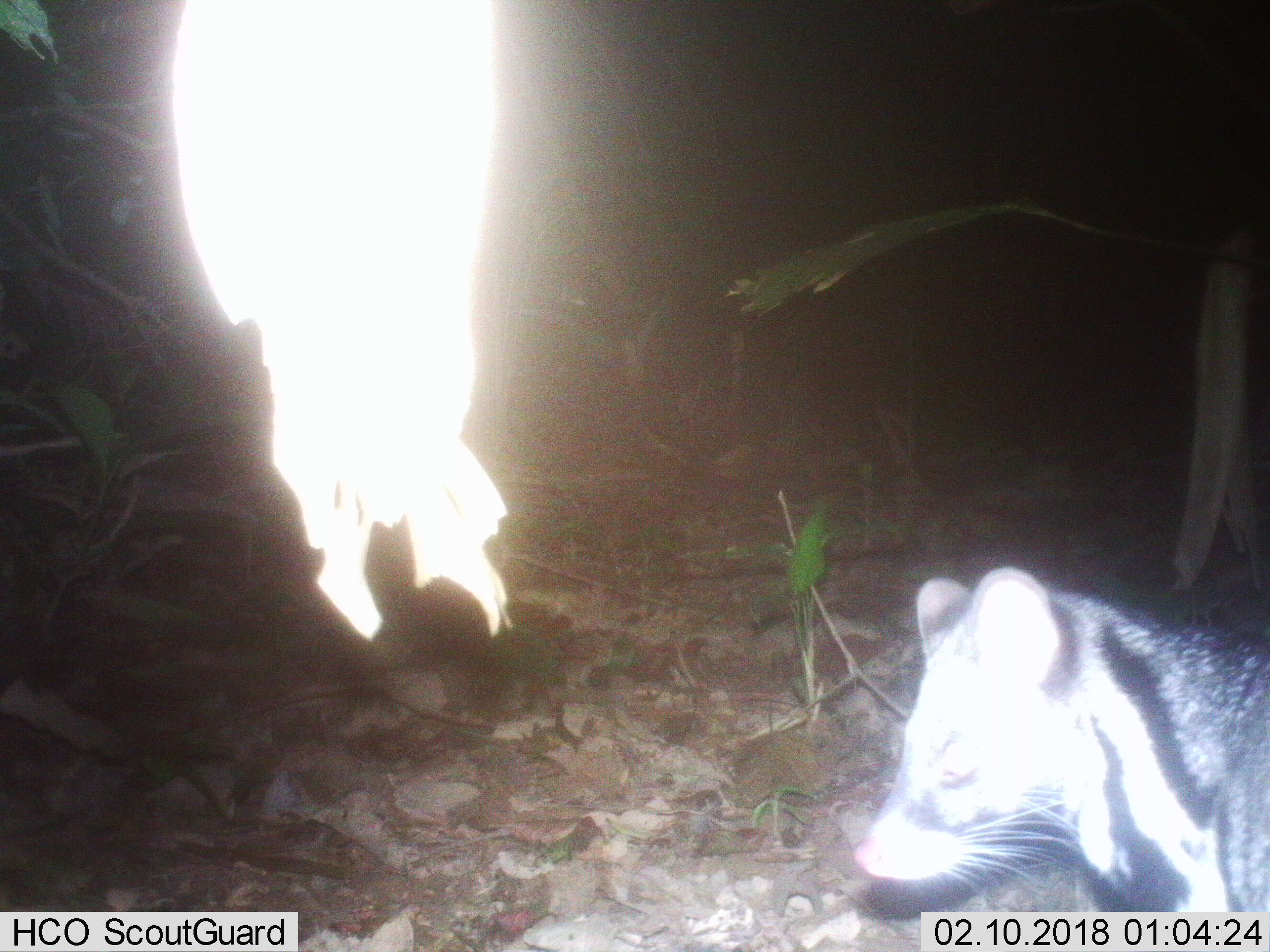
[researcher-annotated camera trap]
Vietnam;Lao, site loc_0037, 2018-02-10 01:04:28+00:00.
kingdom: Animalia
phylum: Chordata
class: Mammalia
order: Carnivora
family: Viverridae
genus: Viverra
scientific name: Viverra zibetha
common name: large indian civet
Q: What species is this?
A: Large indian civet (Viverra zibetha).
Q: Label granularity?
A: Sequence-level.